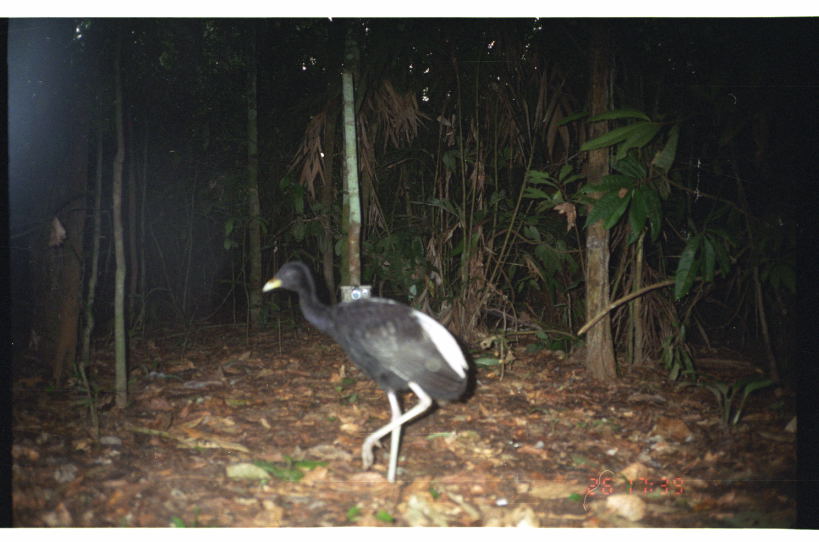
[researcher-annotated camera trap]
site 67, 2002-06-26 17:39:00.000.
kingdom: Animalia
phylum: Chordata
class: Aves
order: Gruiformes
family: Psophiidae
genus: Psophia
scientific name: Psophia leucoptera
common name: pale-winged trumpeter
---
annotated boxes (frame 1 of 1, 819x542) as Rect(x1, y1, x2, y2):
psophia leucoptera: Rect(261, 259, 473, 484)